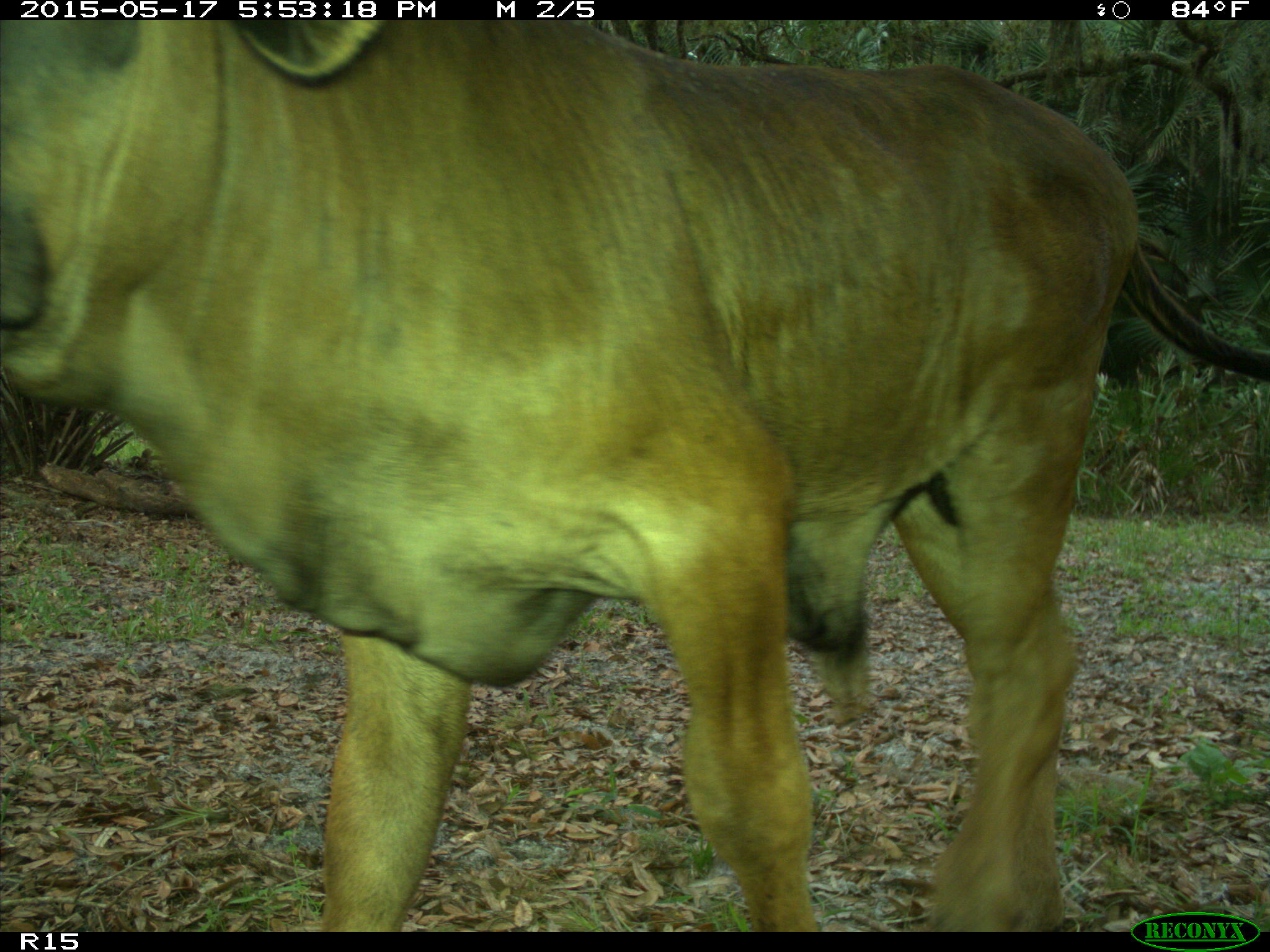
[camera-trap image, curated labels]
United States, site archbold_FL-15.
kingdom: Animalia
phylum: Chordata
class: Mammalia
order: Artiodactyla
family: Bovidae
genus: Bos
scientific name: Bos taurus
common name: domestic cow